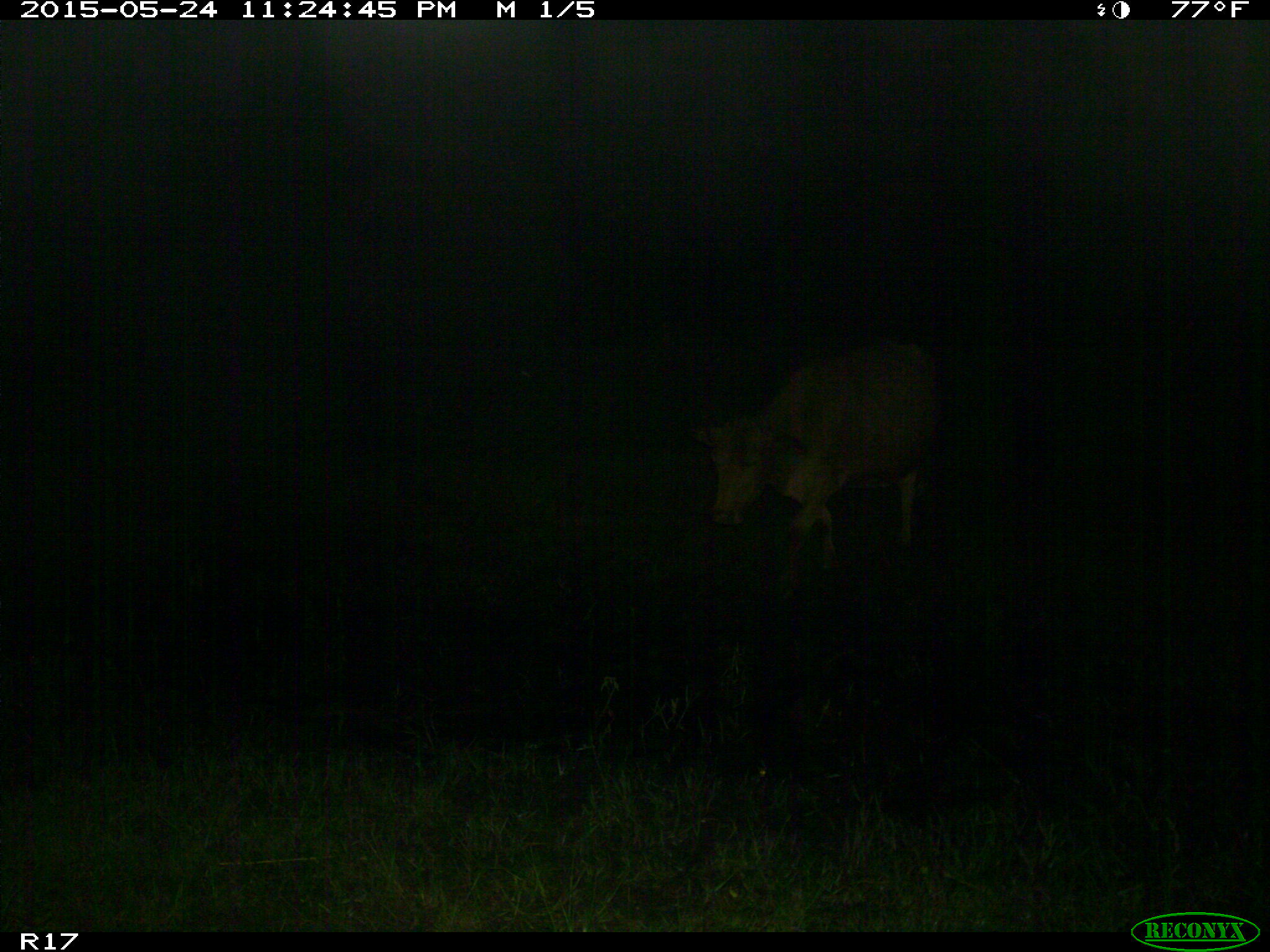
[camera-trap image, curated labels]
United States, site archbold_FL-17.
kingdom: Animalia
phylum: Chordata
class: Mammalia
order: Artiodactyla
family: Bovidae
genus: Bos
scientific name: Bos taurus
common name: domestic cow